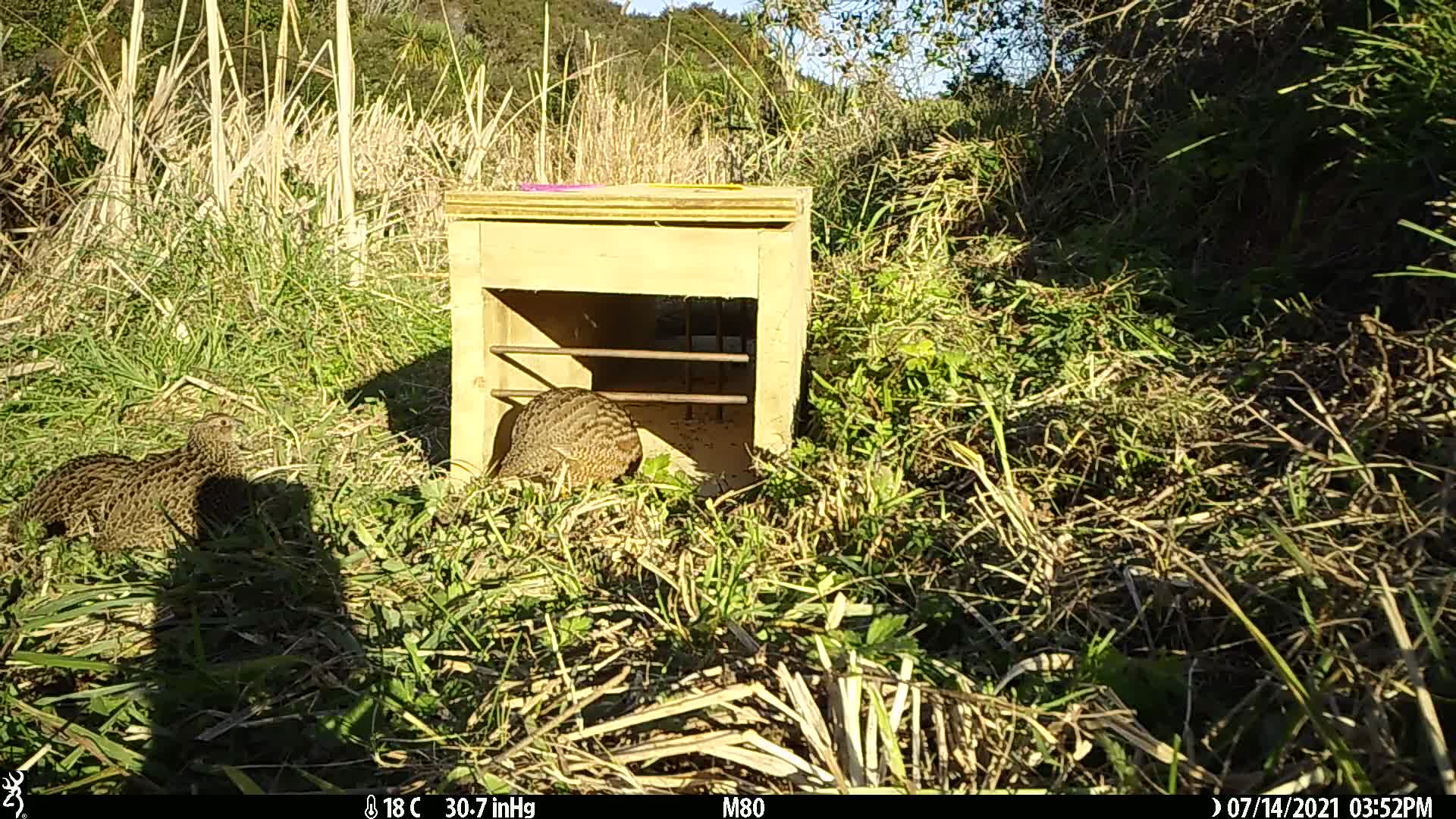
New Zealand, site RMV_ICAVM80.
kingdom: Animalia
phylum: Chordata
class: Aves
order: Galliformes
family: Phasianidae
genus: Synoicus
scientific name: Synoicus ypsilophorus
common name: brown quail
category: quail brown